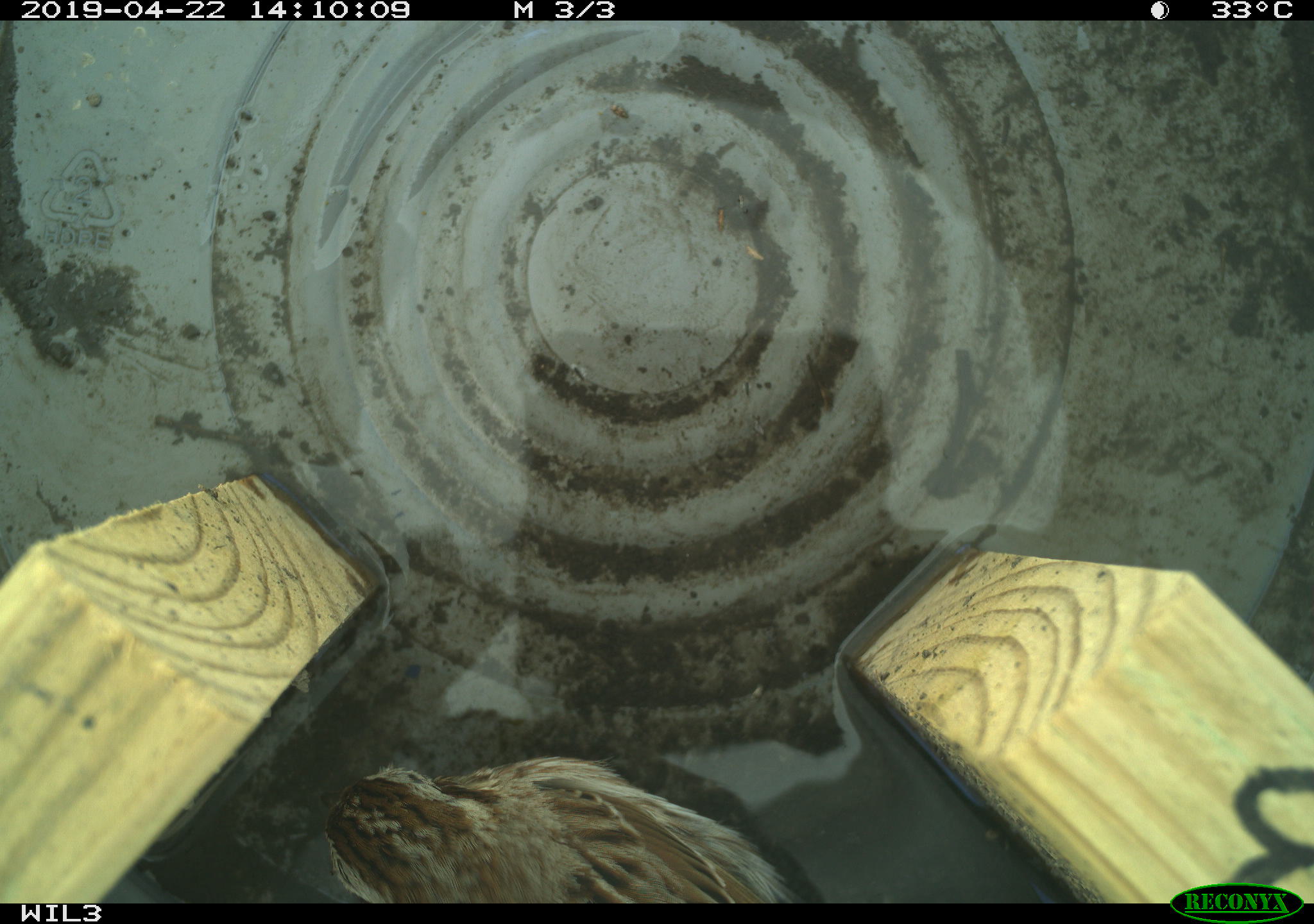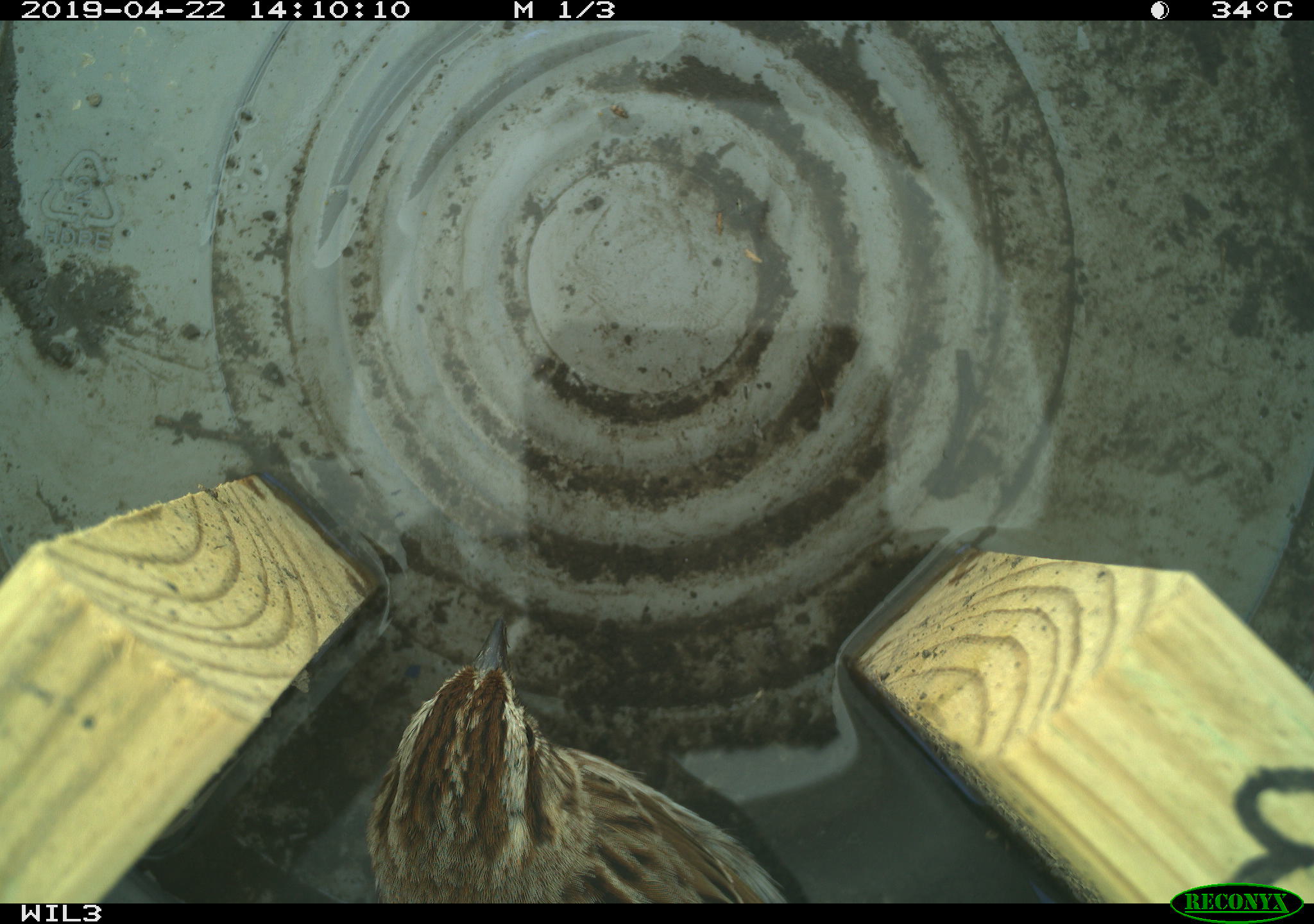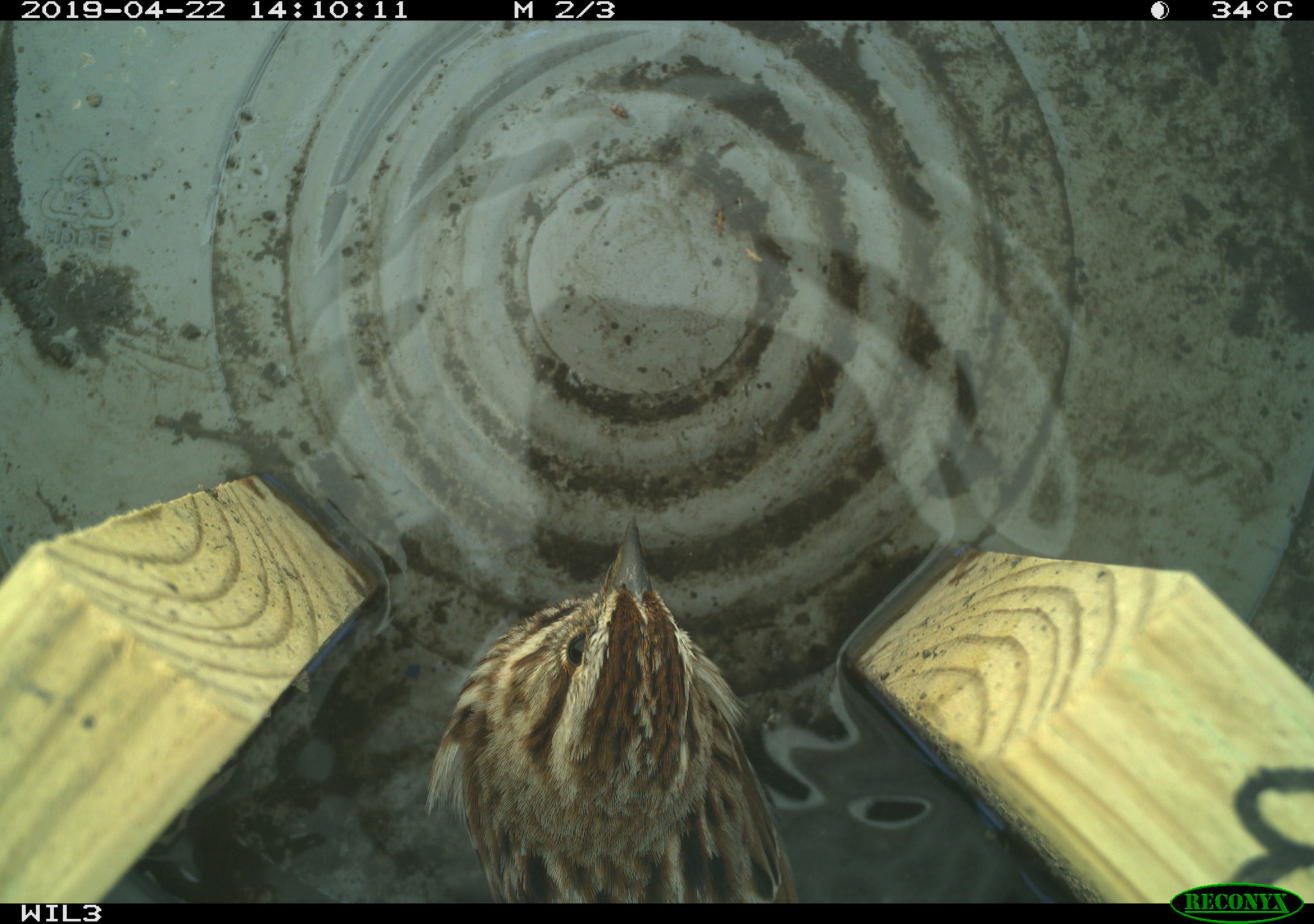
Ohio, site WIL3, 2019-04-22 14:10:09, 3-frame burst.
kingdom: Animalia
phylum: Chordata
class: Aves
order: Passeriformes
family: Passerellidae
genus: Melospiza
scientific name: Melospiza melodia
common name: song sparrow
Song sparrow (Melospiza melodia).